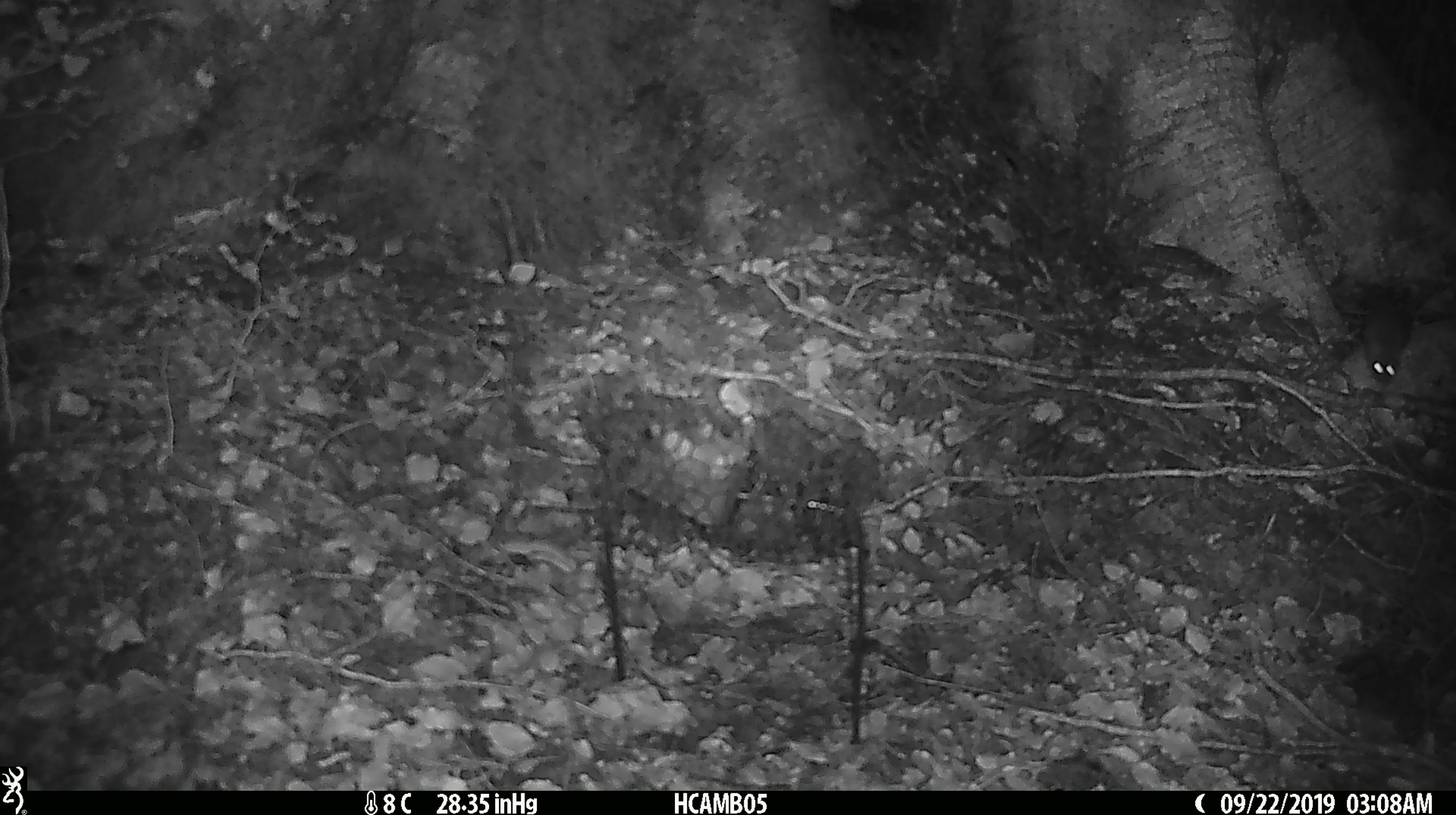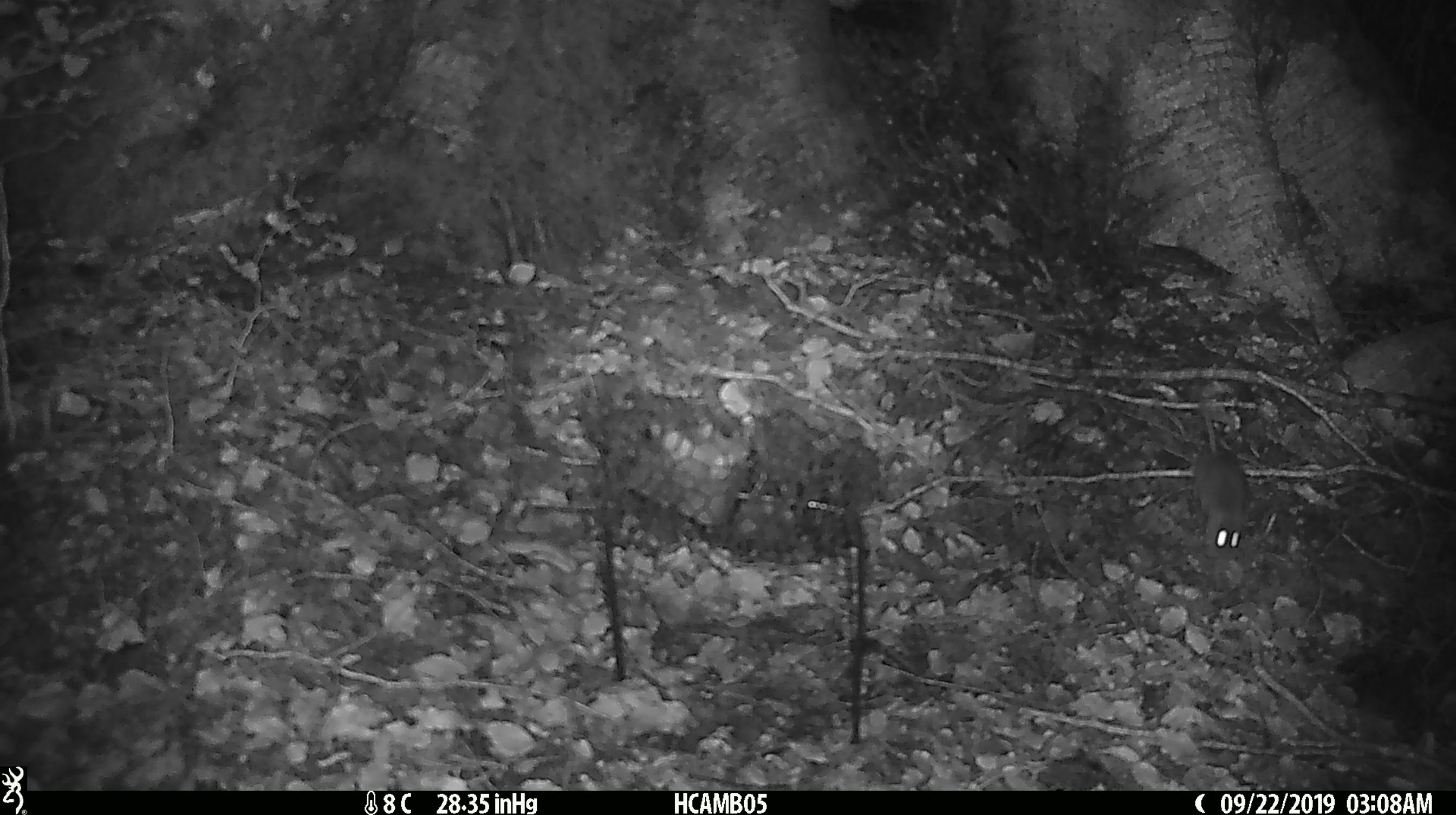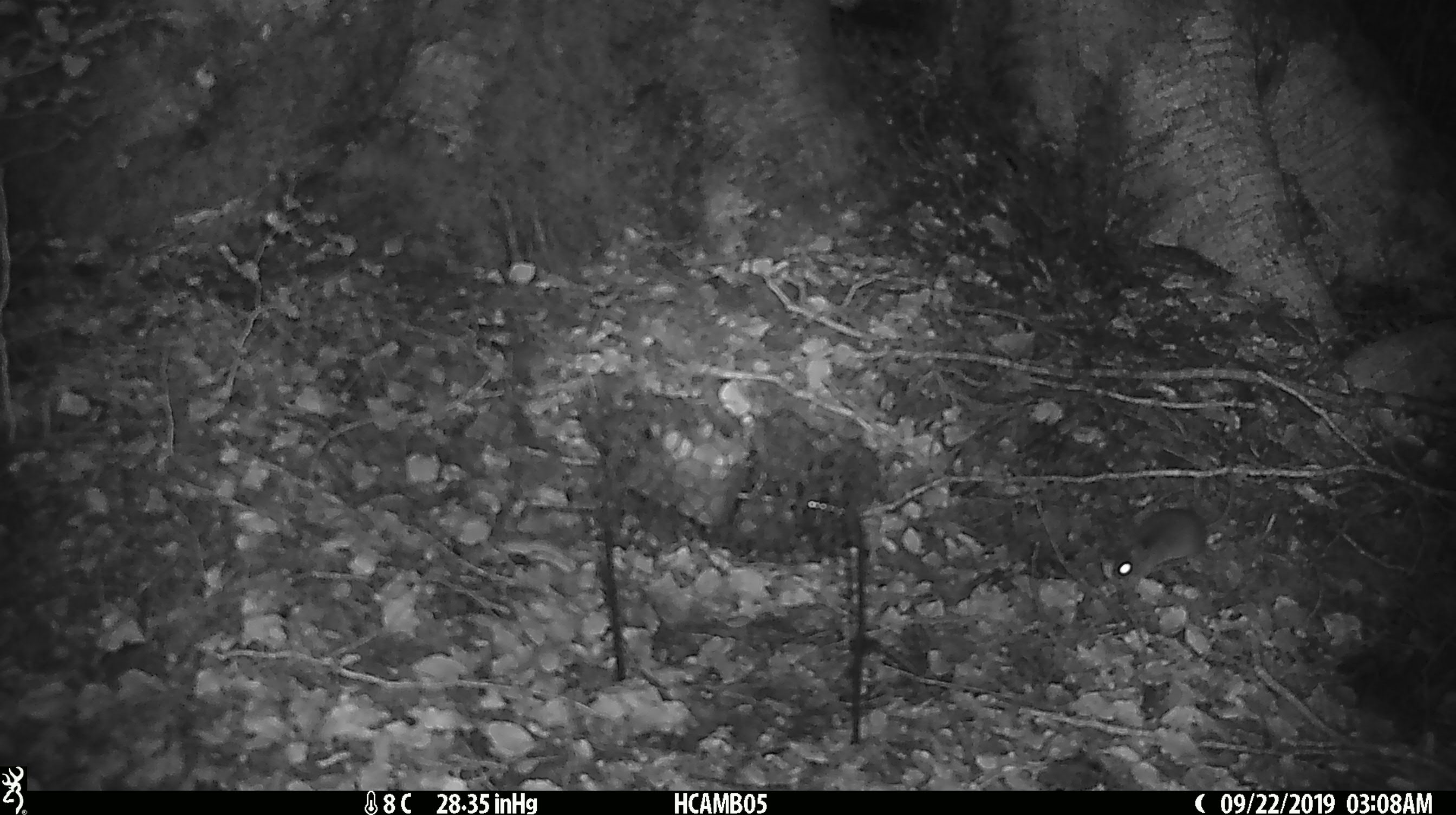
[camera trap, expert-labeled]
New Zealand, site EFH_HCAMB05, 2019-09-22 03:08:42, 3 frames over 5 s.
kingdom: Animalia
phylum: Chordata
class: Mammalia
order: Rodentia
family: Muridae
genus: Mus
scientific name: Mus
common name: mouse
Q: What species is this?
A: Mouse (Mus).